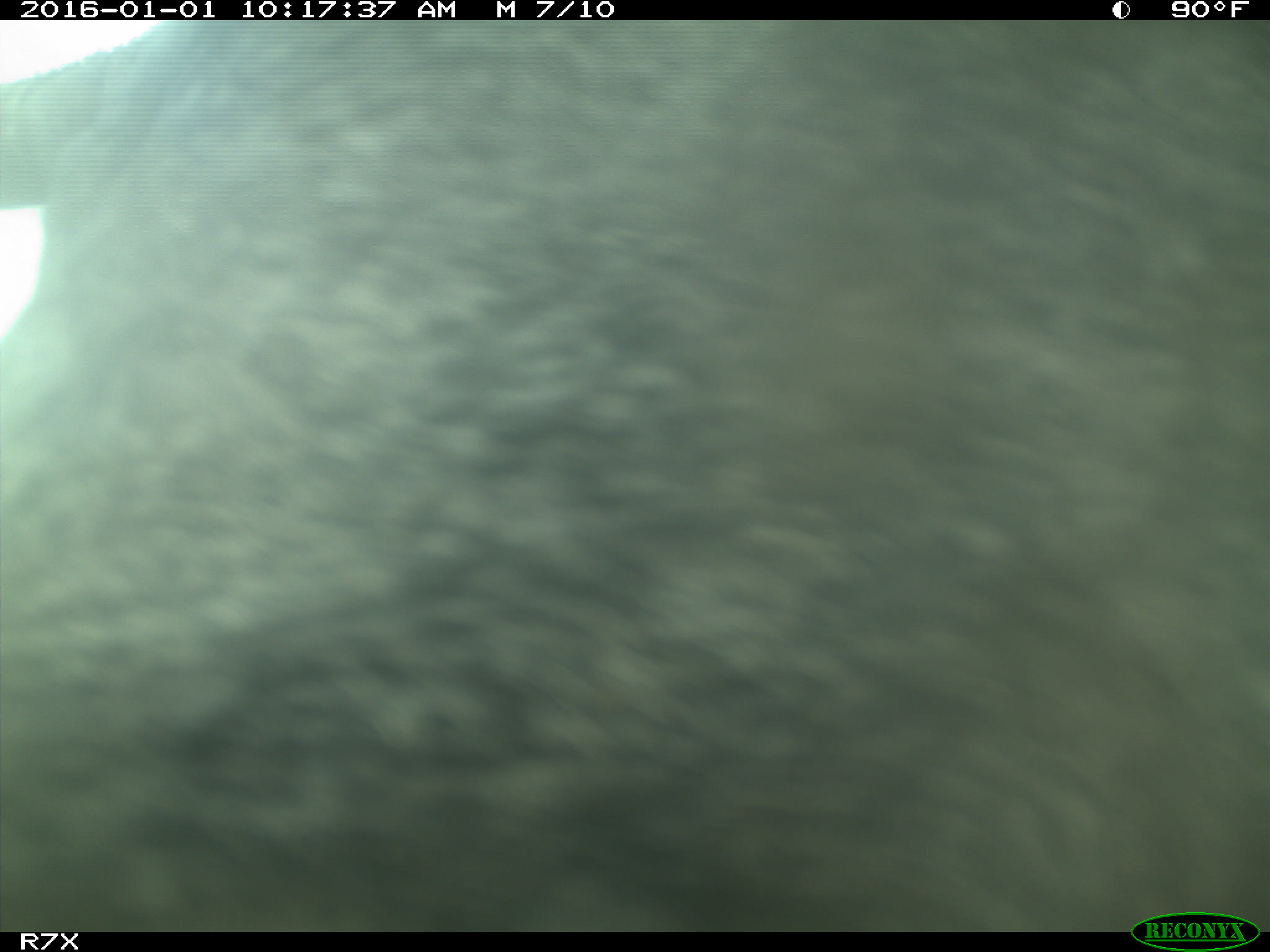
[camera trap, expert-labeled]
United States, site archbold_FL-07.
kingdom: Animalia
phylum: Chordata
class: Mammalia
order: Artiodactyla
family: Bovidae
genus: Bos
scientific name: Bos taurus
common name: domestic cow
Bos taurus (domestic cow).